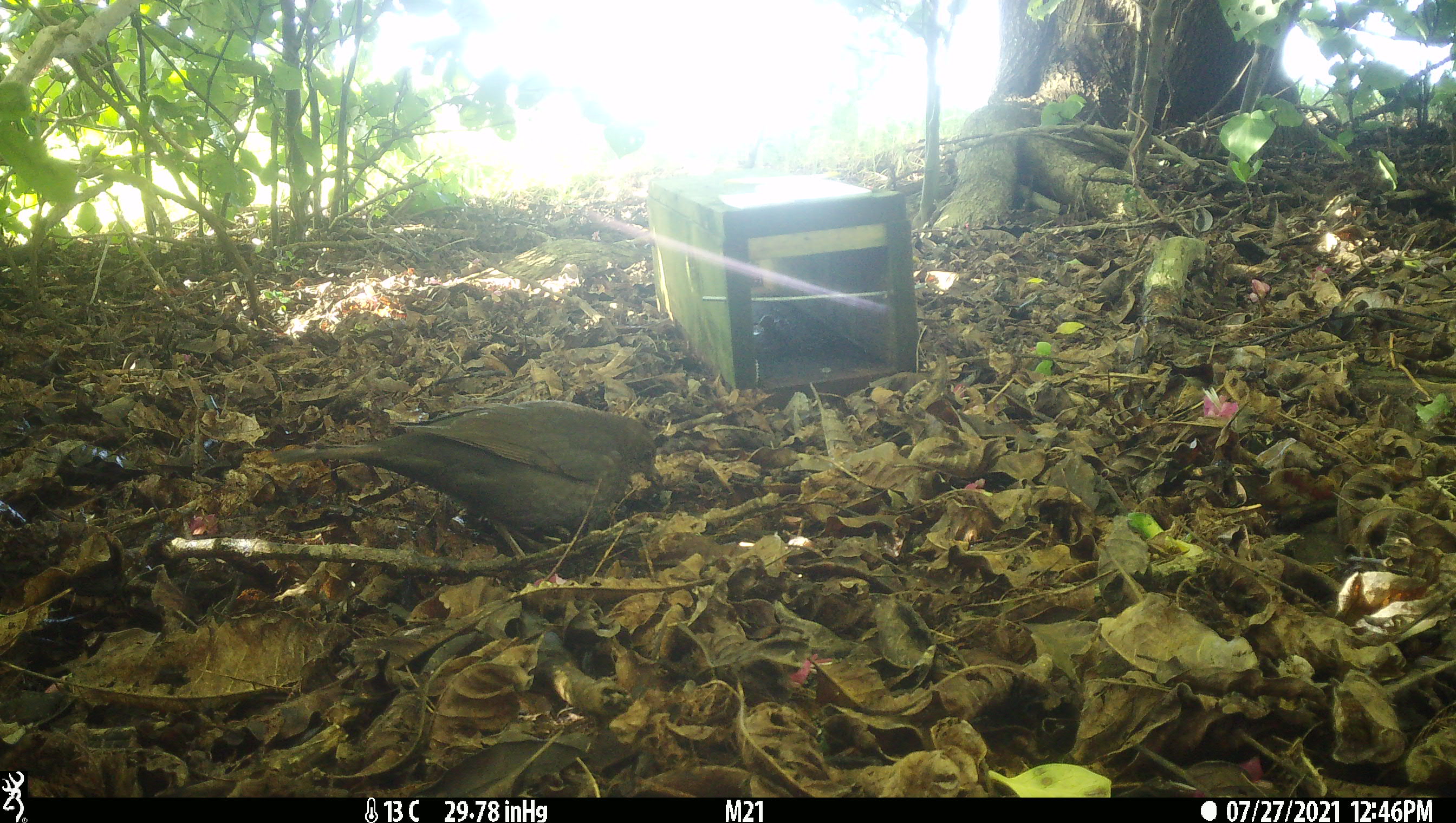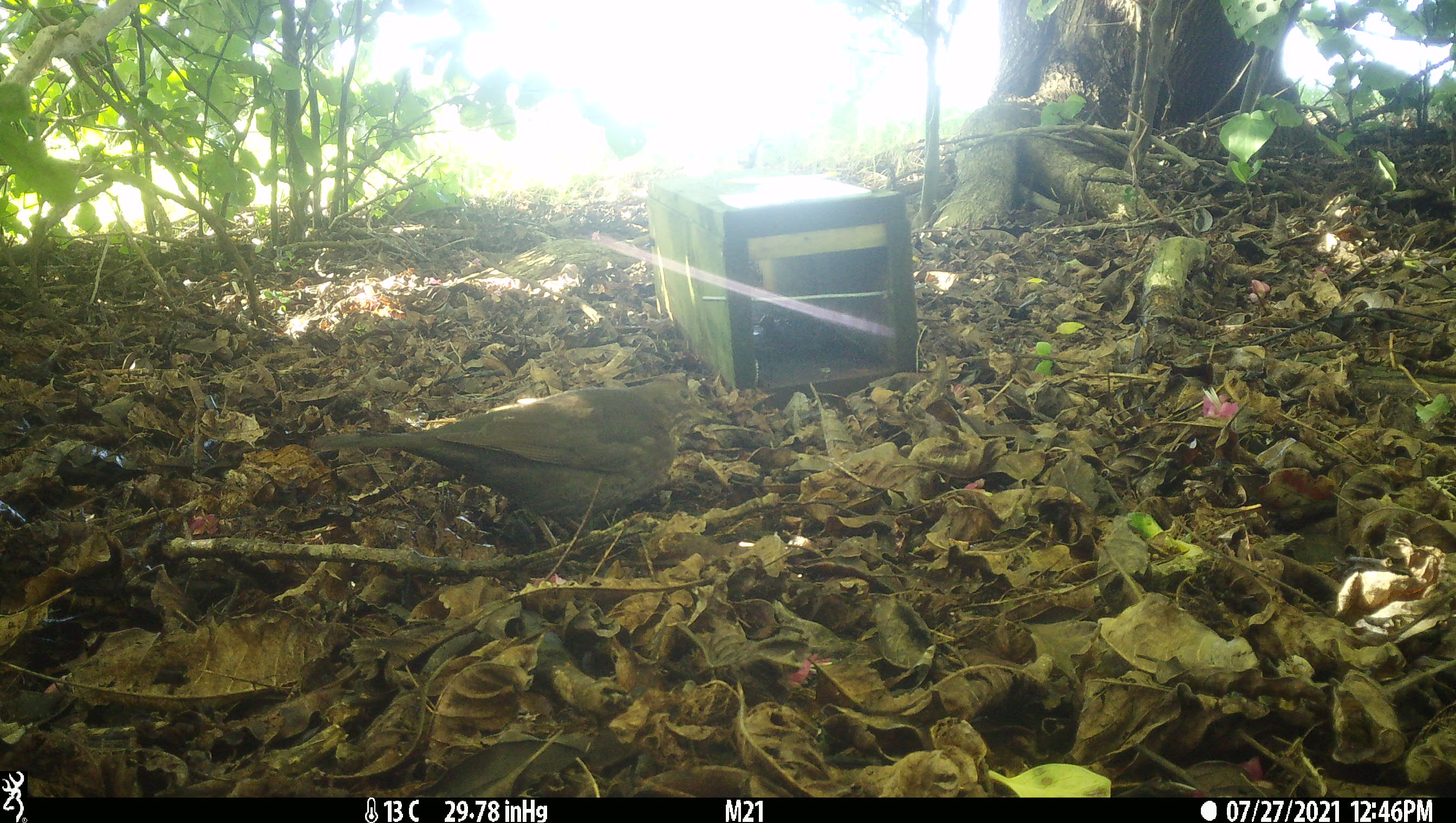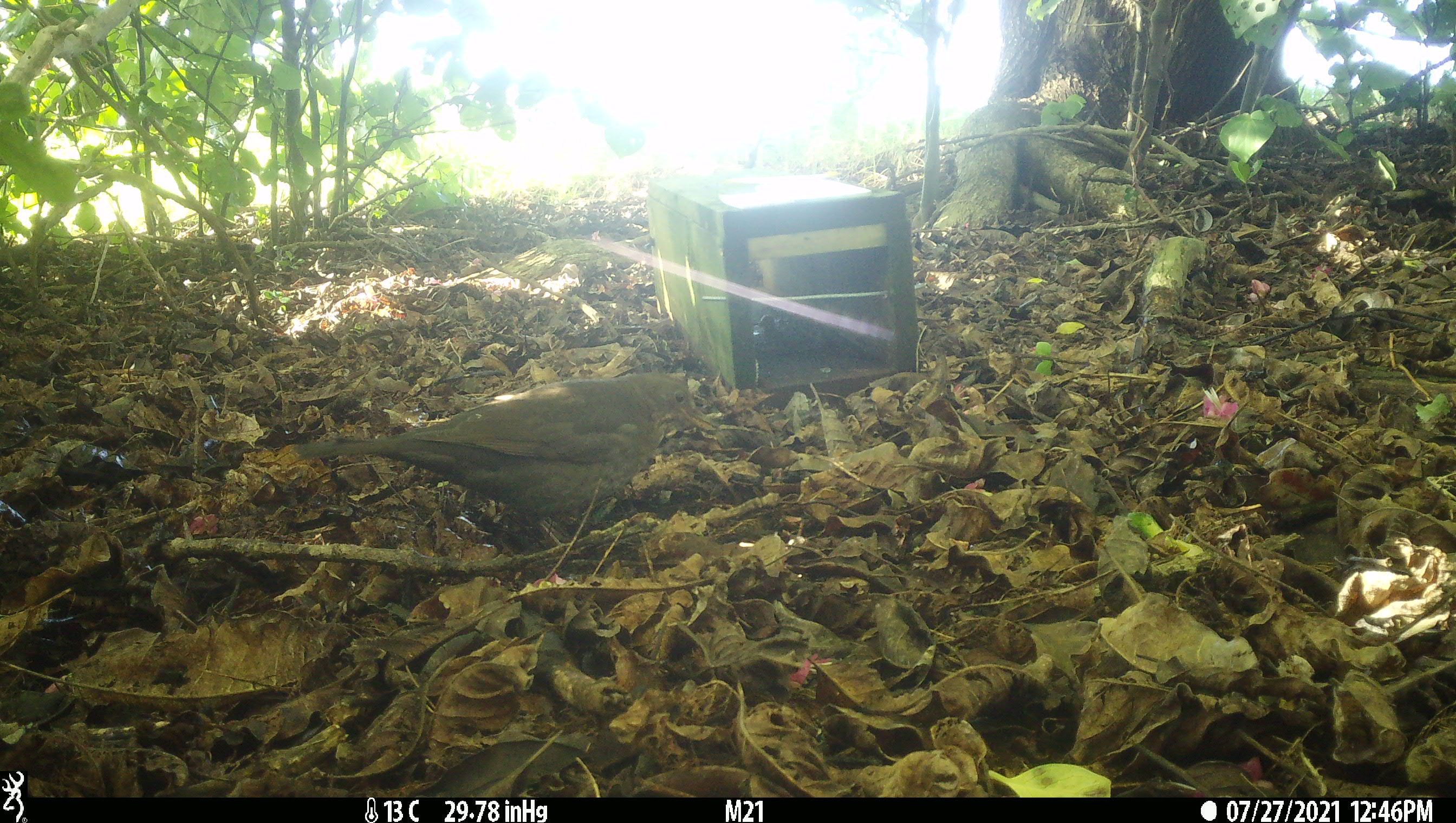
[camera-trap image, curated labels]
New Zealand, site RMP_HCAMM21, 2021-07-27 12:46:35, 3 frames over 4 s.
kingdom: Animalia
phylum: Chordata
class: Aves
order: Passeriformes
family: Turdidae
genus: Turdus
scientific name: Turdus merula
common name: eurasian blackbird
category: blackbird